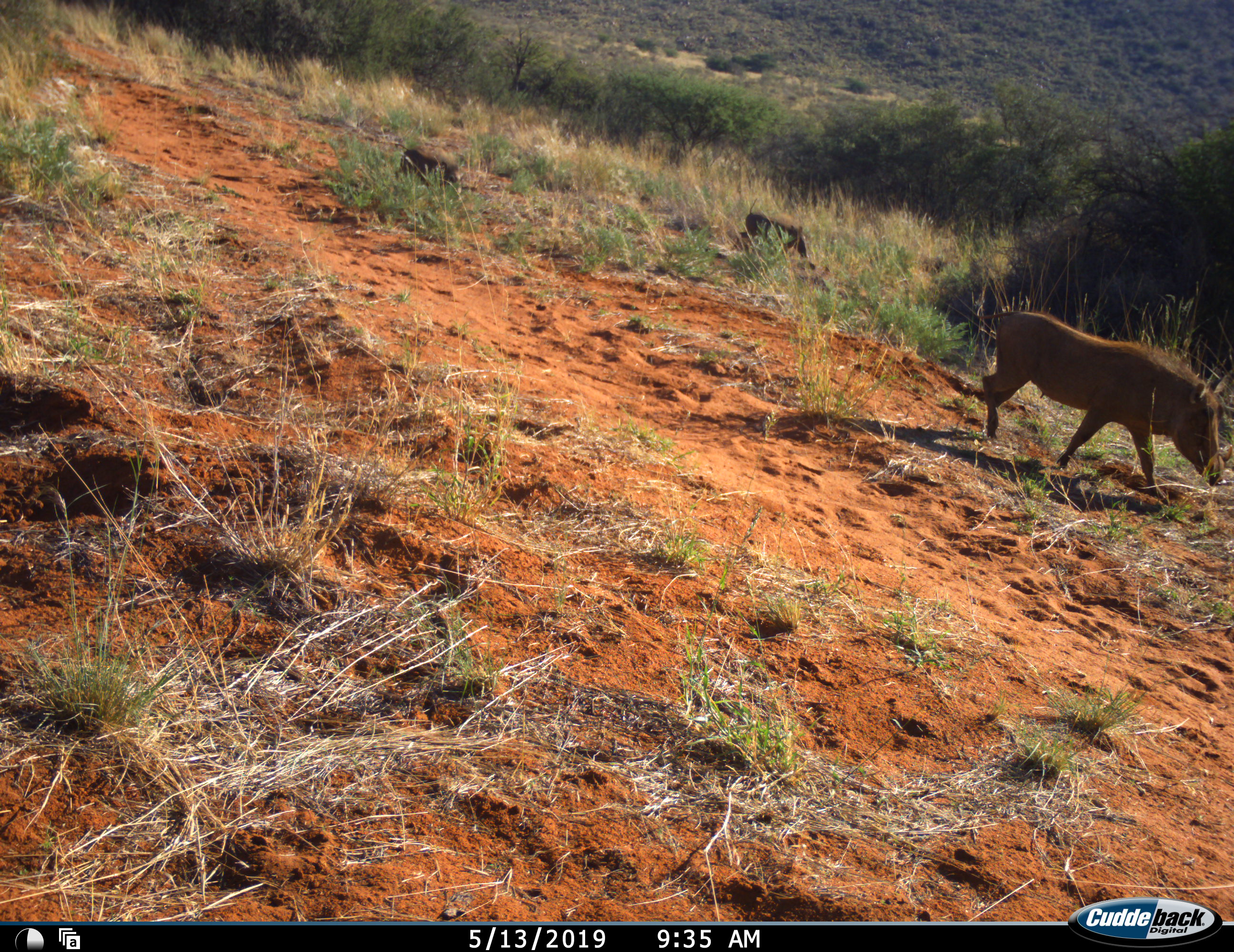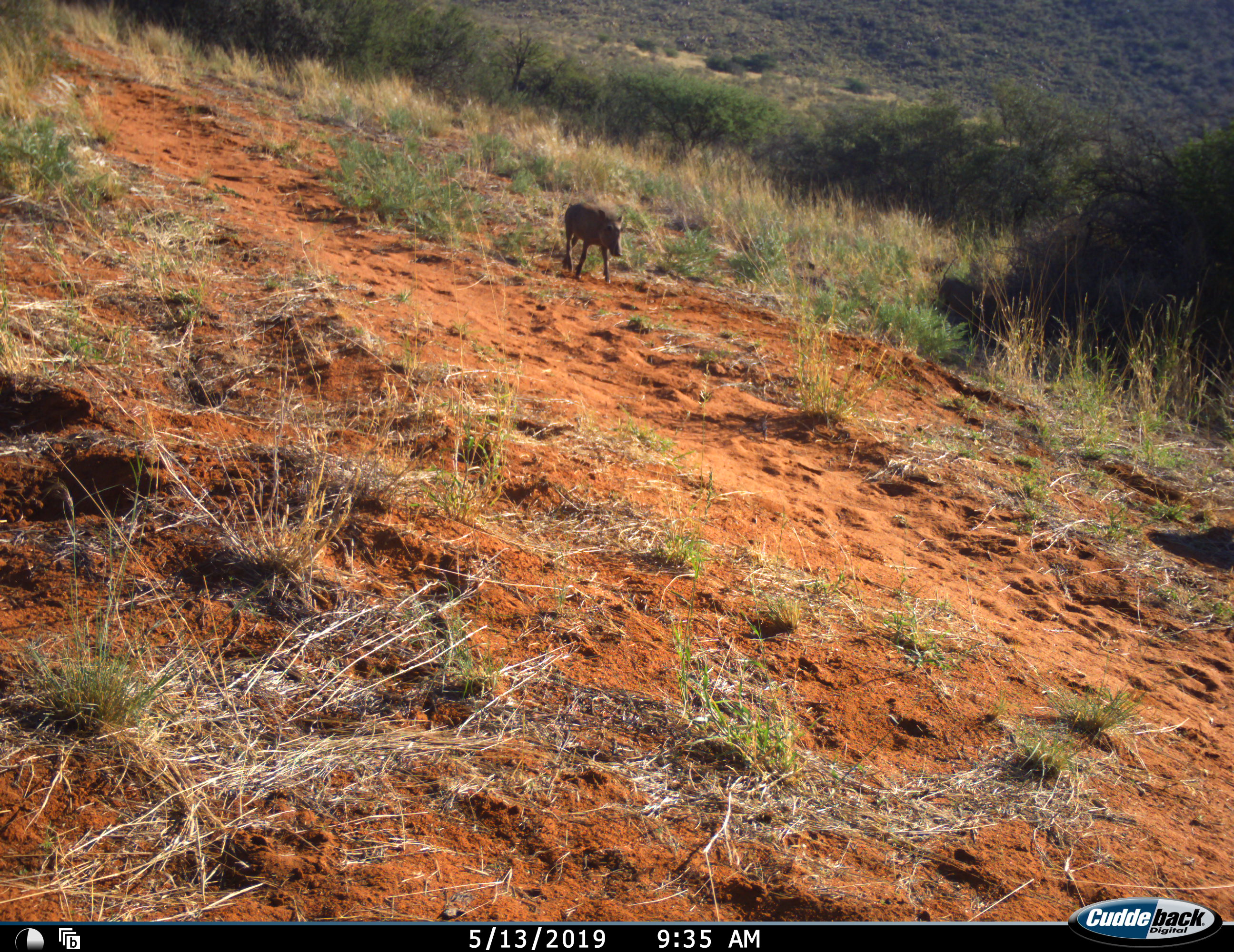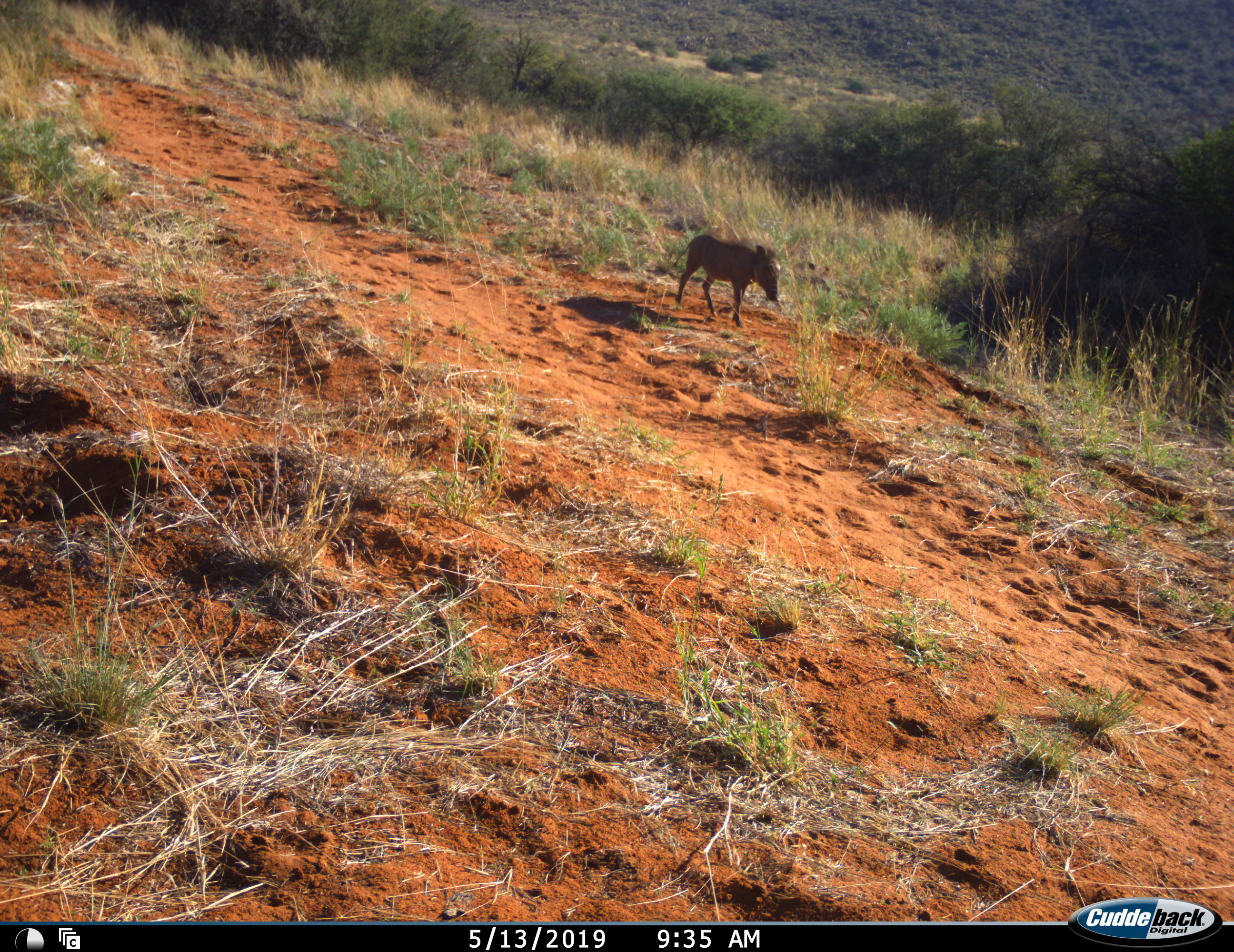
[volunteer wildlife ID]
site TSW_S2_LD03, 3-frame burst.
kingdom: Animalia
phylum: Chordata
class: Mammalia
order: Artiodactyla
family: Suidae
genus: Phacochoerus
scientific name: Phacochoerus africanus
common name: warthog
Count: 3.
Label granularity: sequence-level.